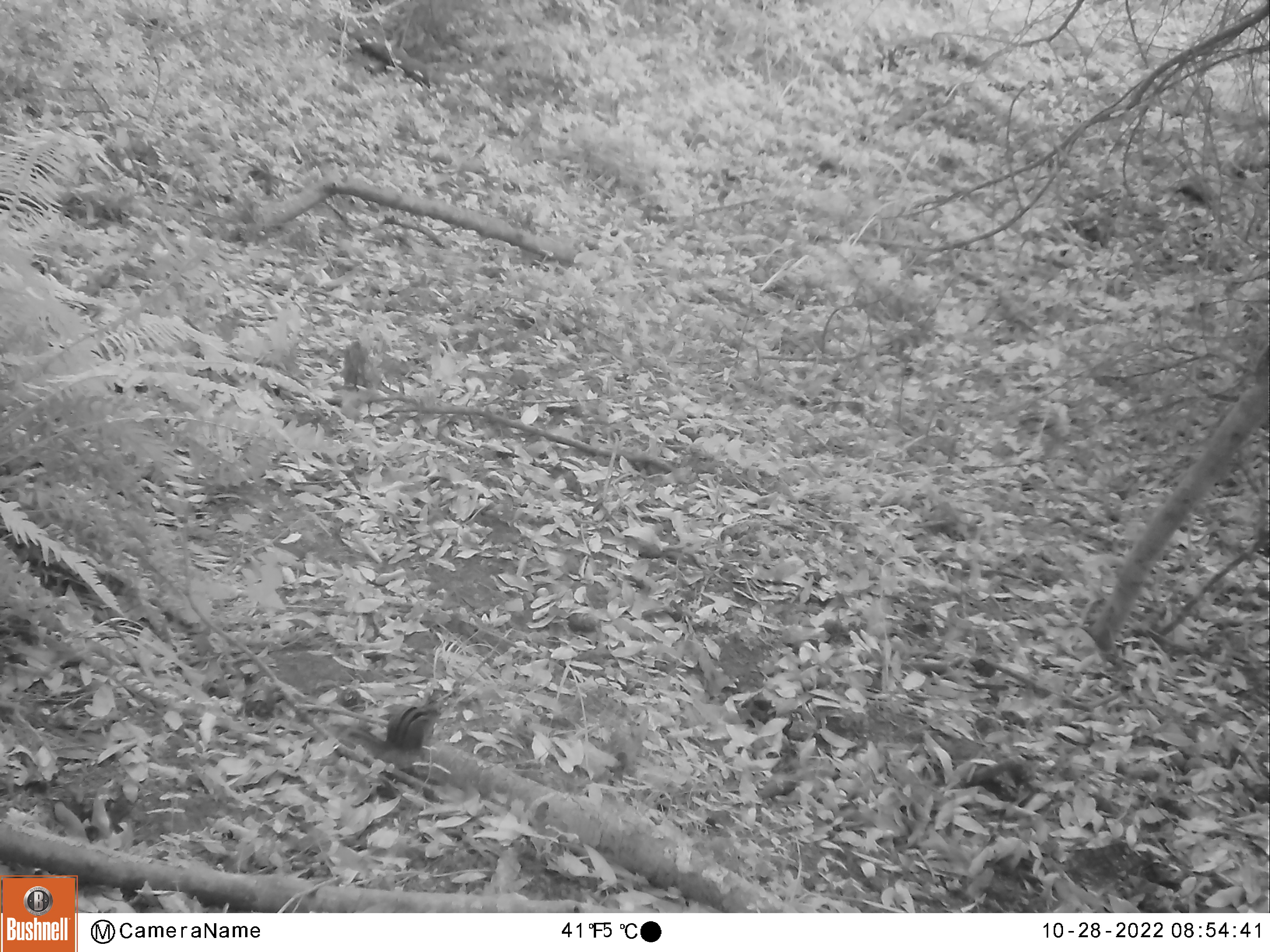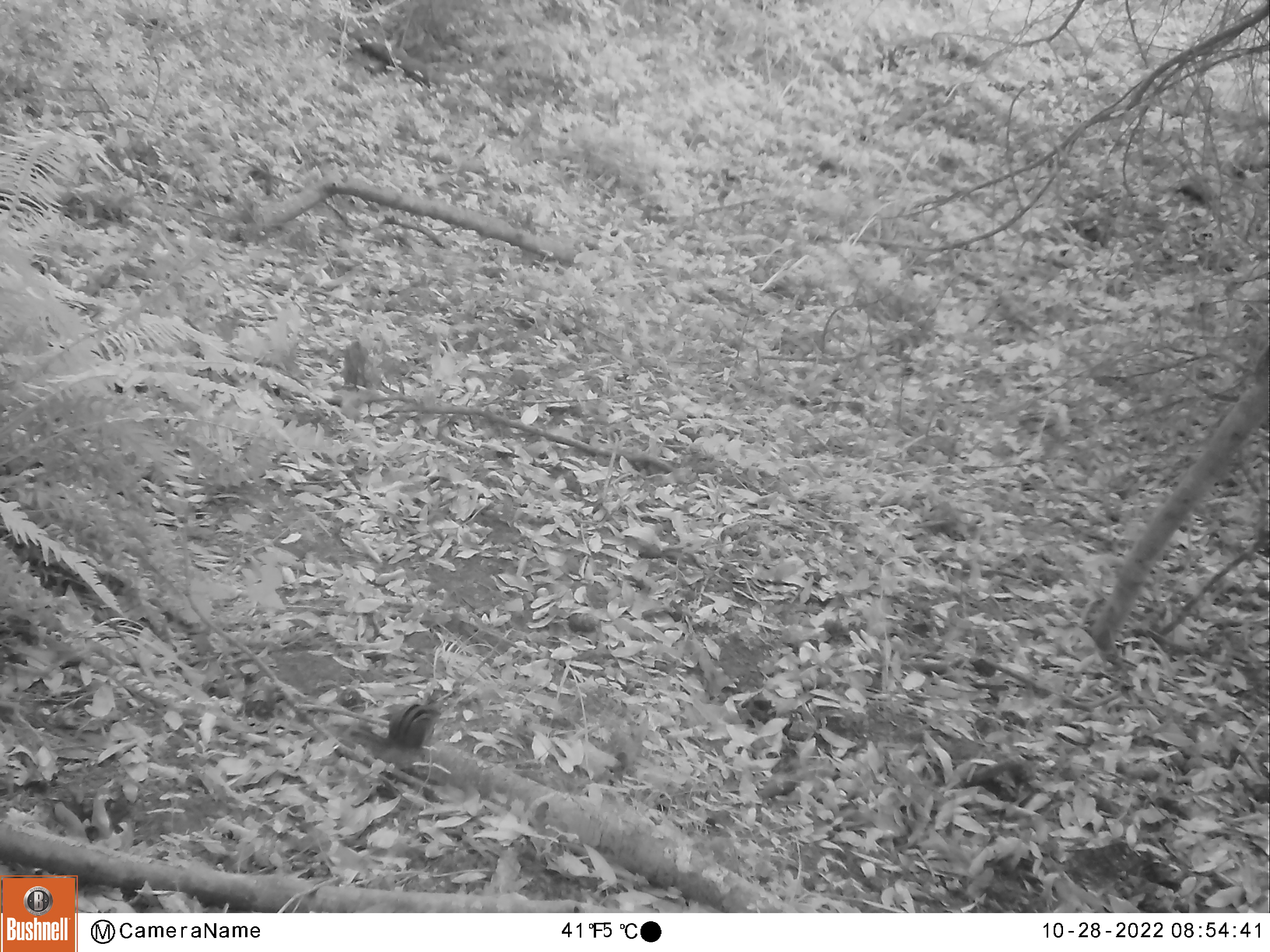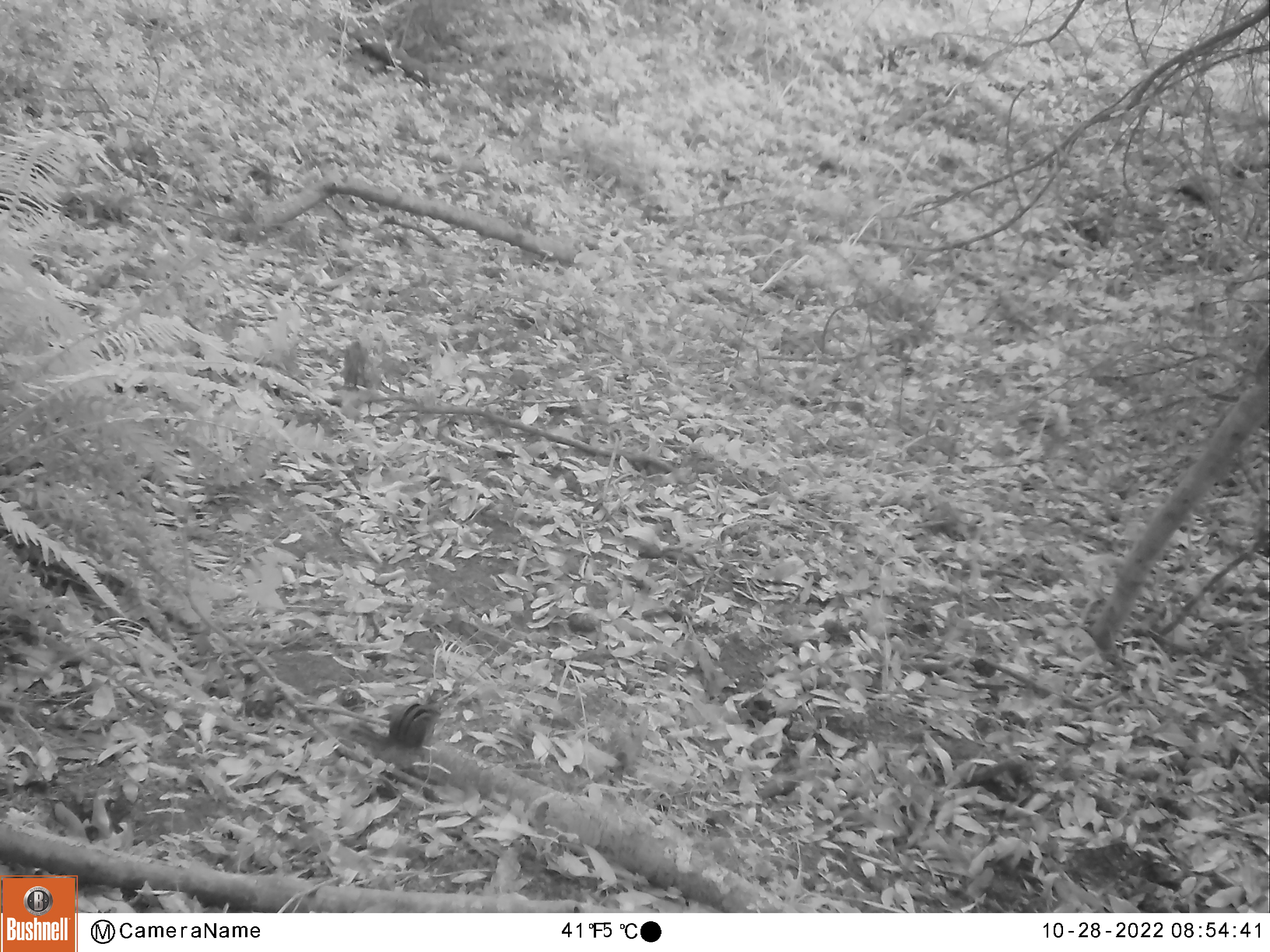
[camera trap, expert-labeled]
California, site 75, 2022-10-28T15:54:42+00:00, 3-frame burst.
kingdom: Animalia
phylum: Chordata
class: Mammalia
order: Rodentia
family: Sciuridae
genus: Neotamias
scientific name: Neotamias merriami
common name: merriam's chipmunk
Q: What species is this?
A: Merriam's chipmunk (Neotamias merriami).